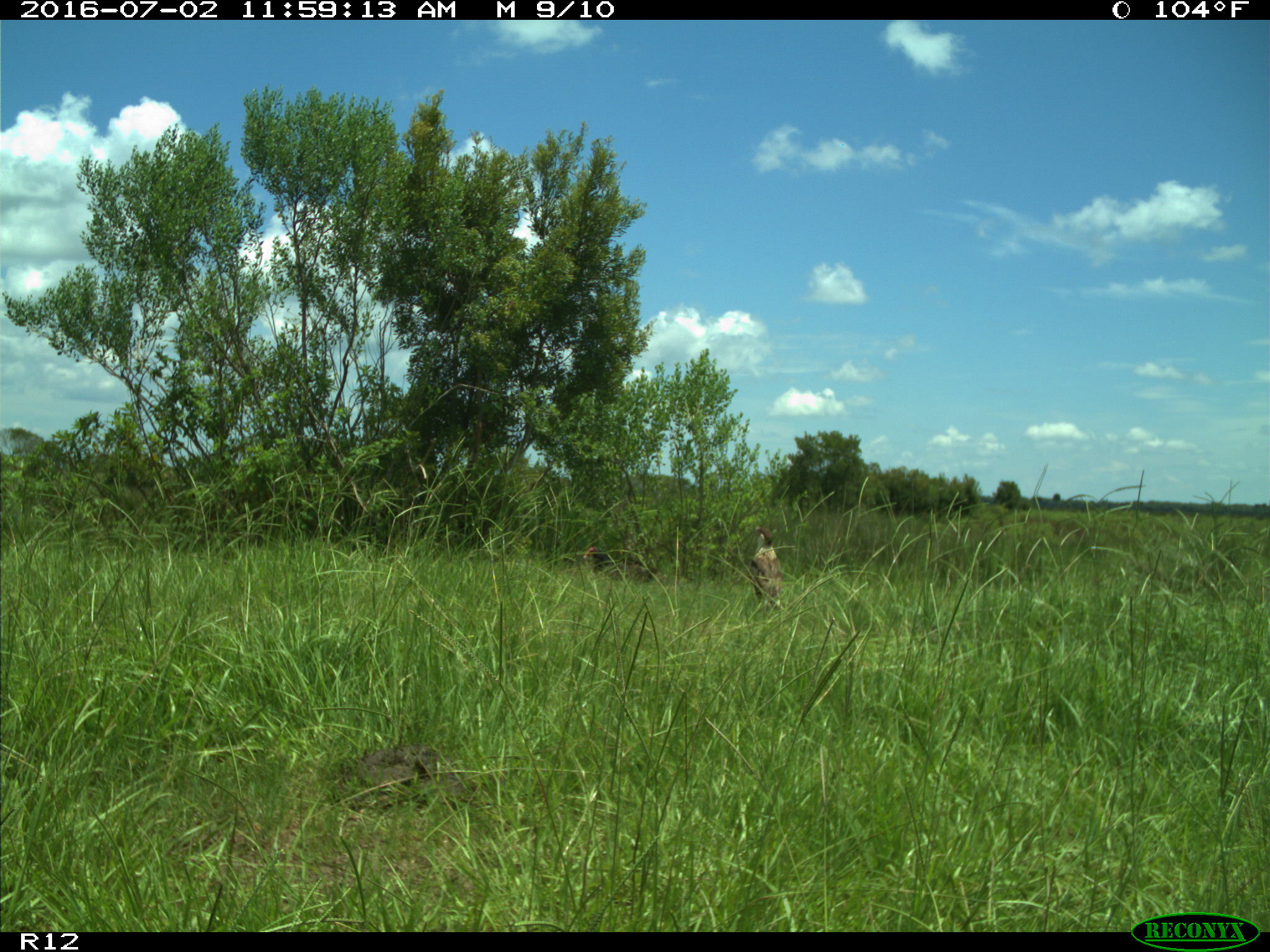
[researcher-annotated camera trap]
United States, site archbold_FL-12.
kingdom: Animalia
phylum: Chordata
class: Aves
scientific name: Aves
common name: birds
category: unidentified bird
Unidentified bird (birds) (Aves).